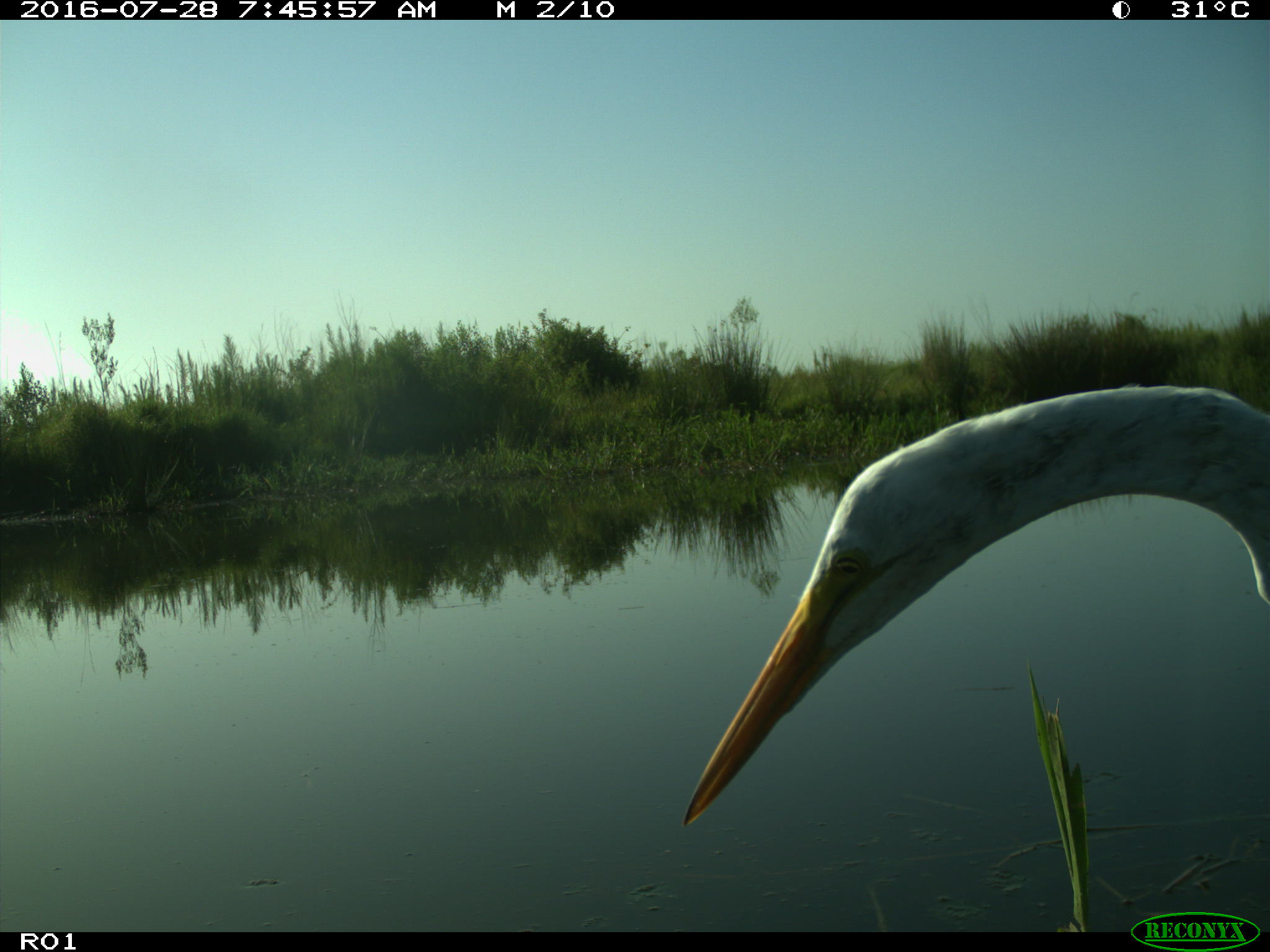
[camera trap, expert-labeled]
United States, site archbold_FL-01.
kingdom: Animalia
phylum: Chordata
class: Mammalia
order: Artiodactyla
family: Bovidae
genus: Bos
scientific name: Bos taurus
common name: domestic cow